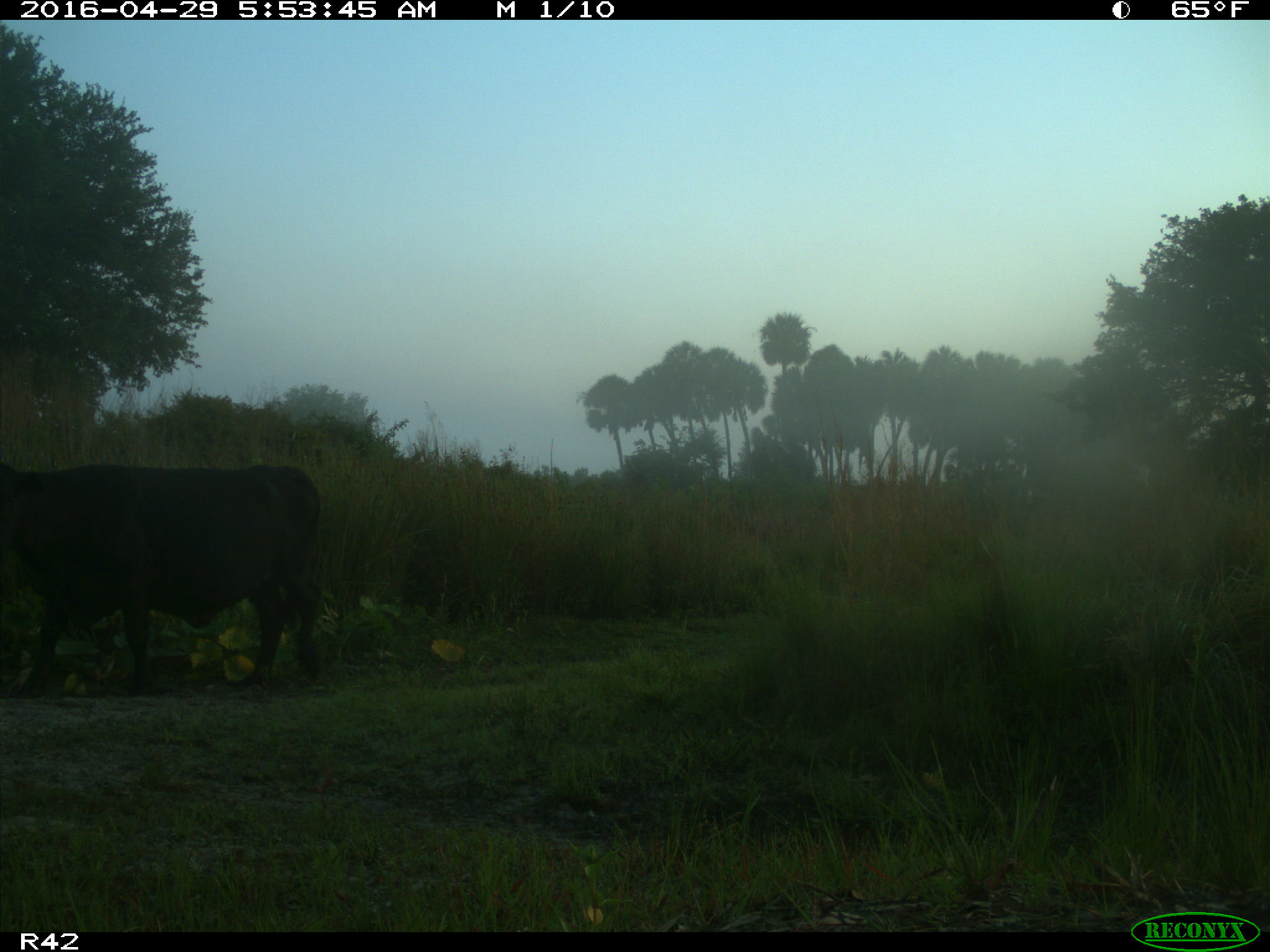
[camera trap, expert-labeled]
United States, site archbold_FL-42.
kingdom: Animalia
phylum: Chordata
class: Mammalia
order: Artiodactyla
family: Bovidae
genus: Bos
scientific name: Bos taurus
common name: domestic cow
Bos taurus (domestic cow).